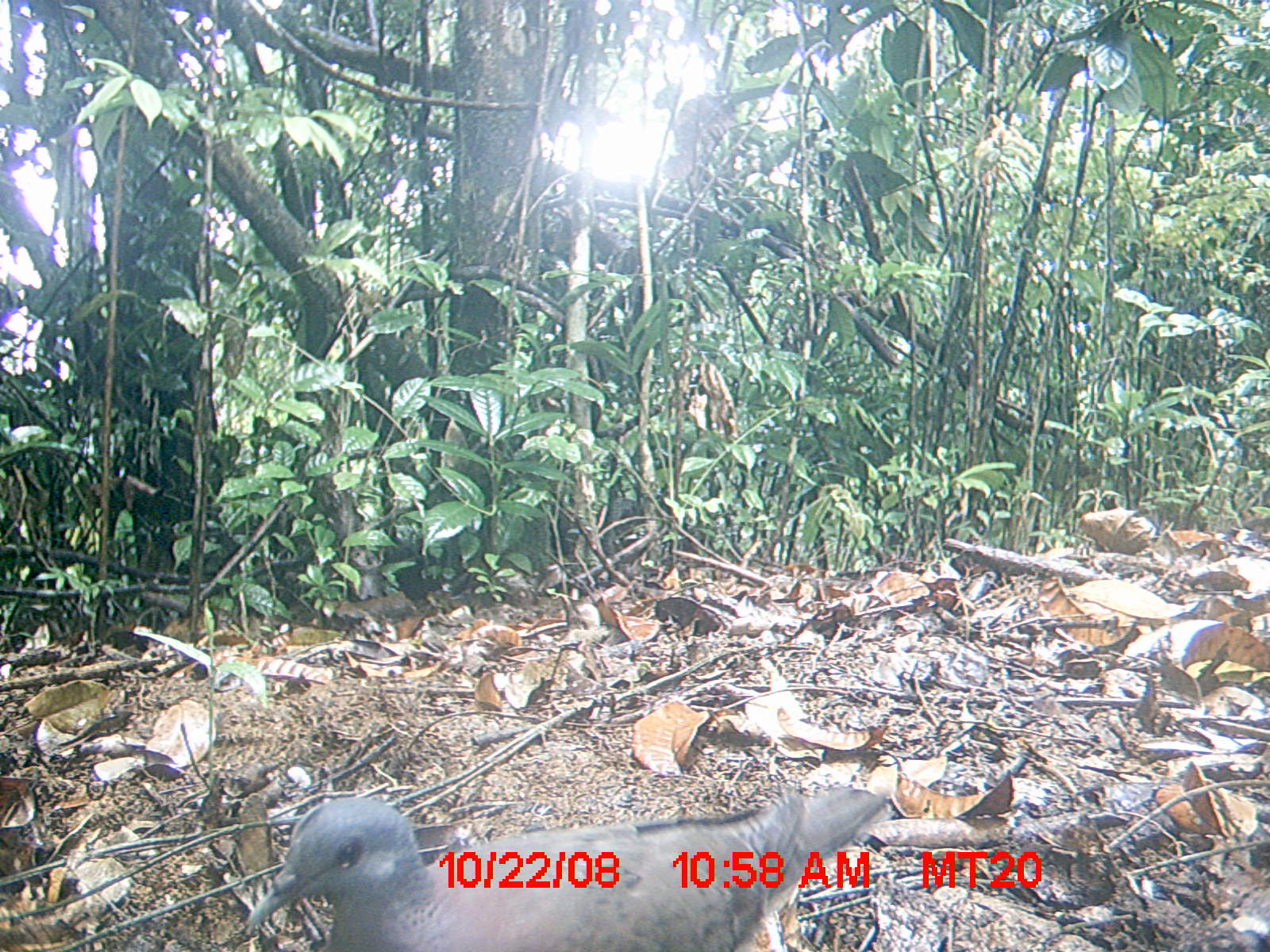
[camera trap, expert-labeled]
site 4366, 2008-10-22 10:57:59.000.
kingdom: Animalia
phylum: Chordata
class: Aves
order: Columbiformes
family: Columbidae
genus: Streptopelia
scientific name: Streptopelia picturata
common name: madagascar turtle-dove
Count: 1.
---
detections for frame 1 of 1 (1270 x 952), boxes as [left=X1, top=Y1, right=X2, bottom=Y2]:
streptopelia picturata: [left=245, top=795, right=886, bottom=952]